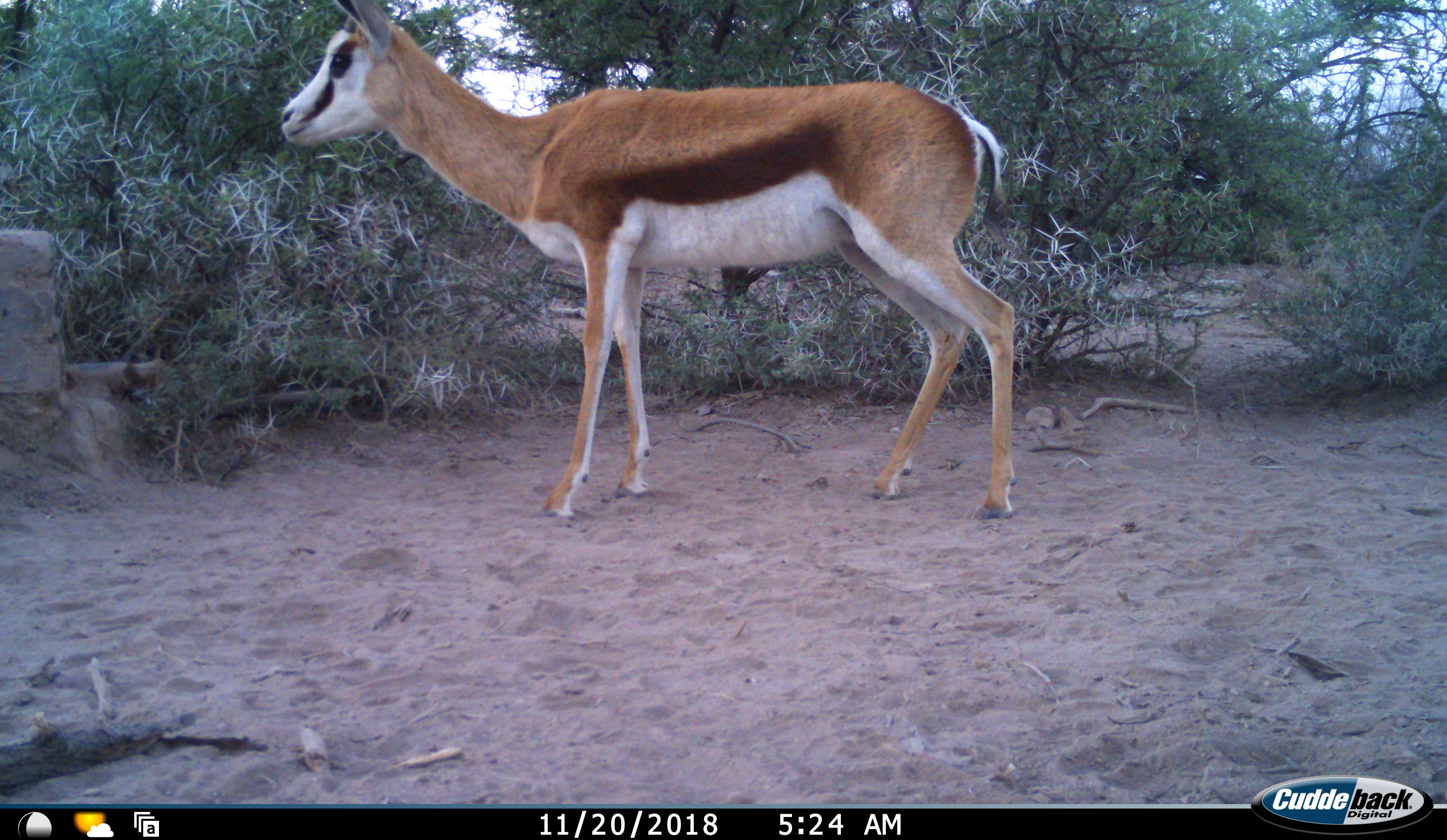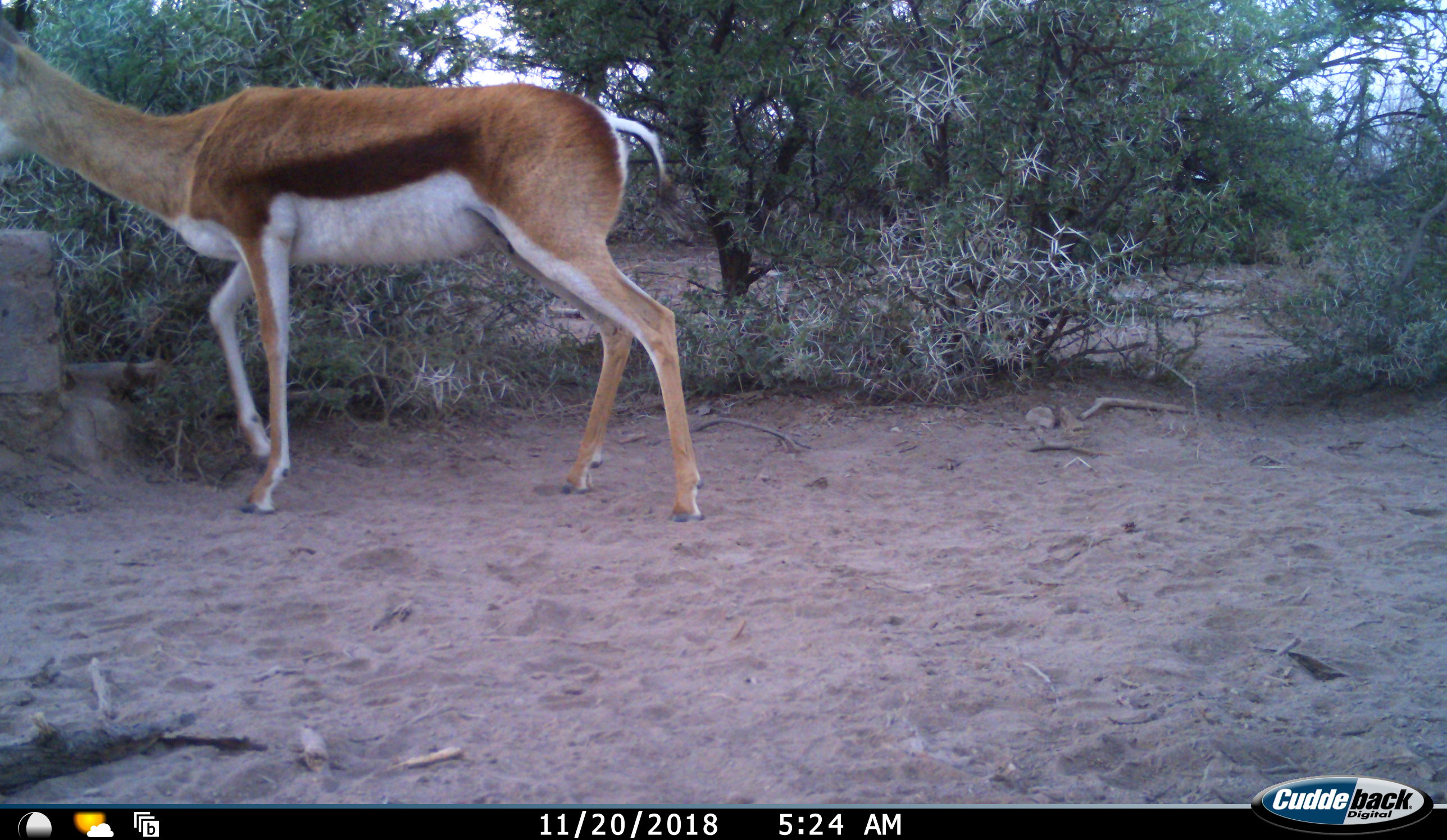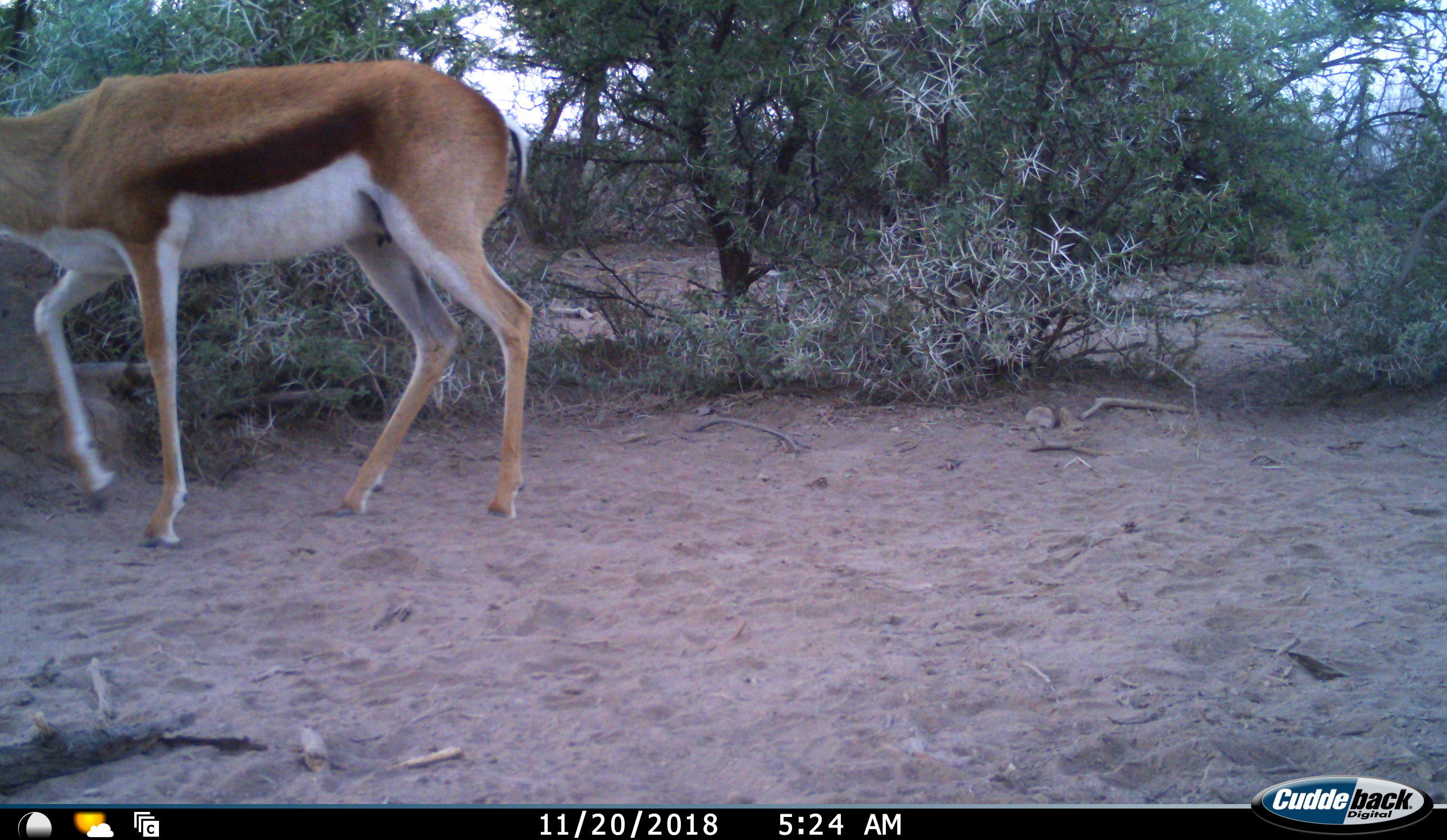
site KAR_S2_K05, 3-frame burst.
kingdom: Animalia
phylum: Chordata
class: Mammalia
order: Artiodactyla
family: Bovidae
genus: Antidorcas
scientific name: Antidorcas marsupialis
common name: springbok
Springbok (Antidorcas marsupialis), count 1. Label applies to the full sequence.